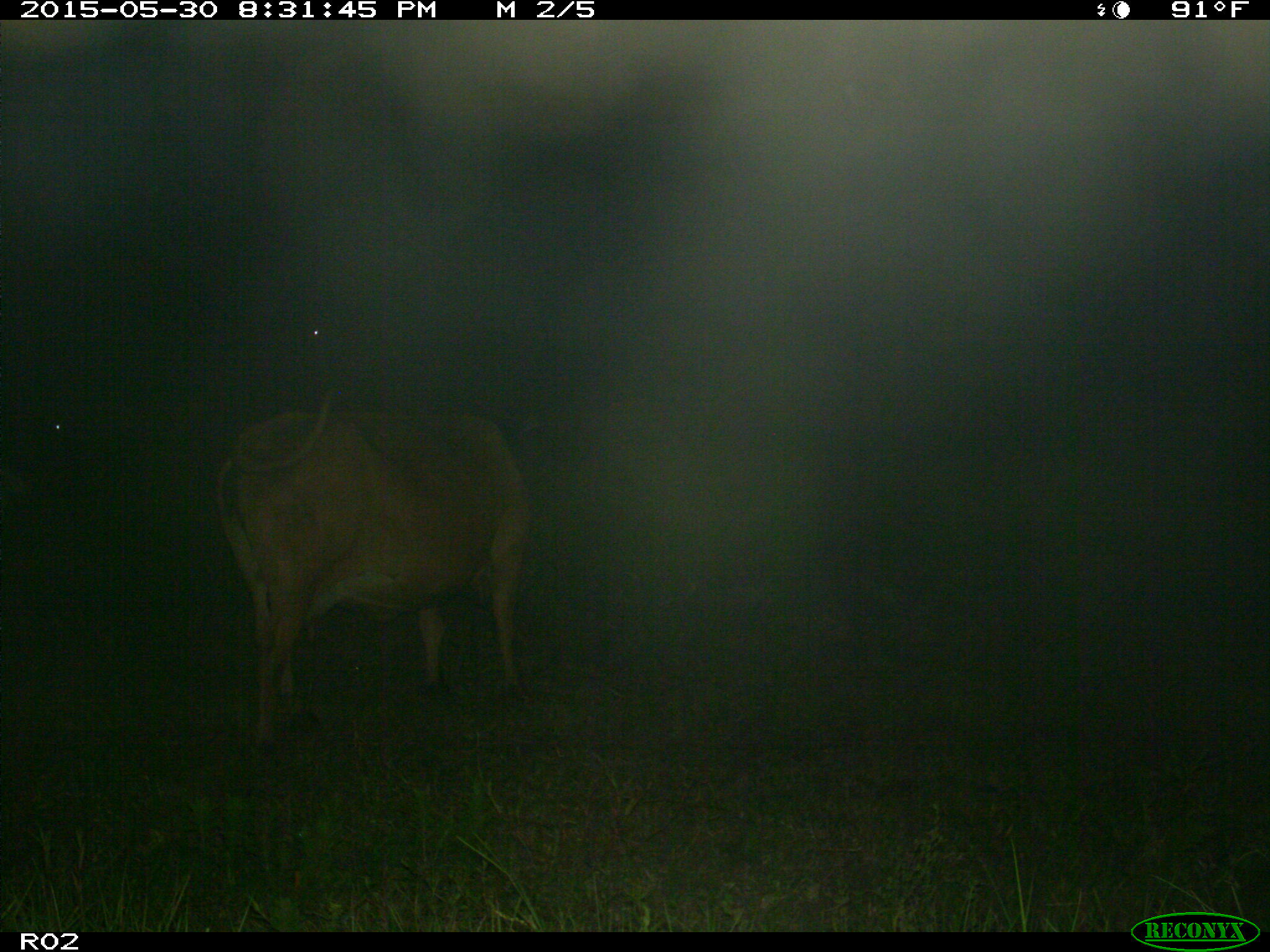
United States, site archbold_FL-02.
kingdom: Animalia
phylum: Chordata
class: Mammalia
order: Artiodactyla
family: Bovidae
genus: Bos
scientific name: Bos taurus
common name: domestic cow